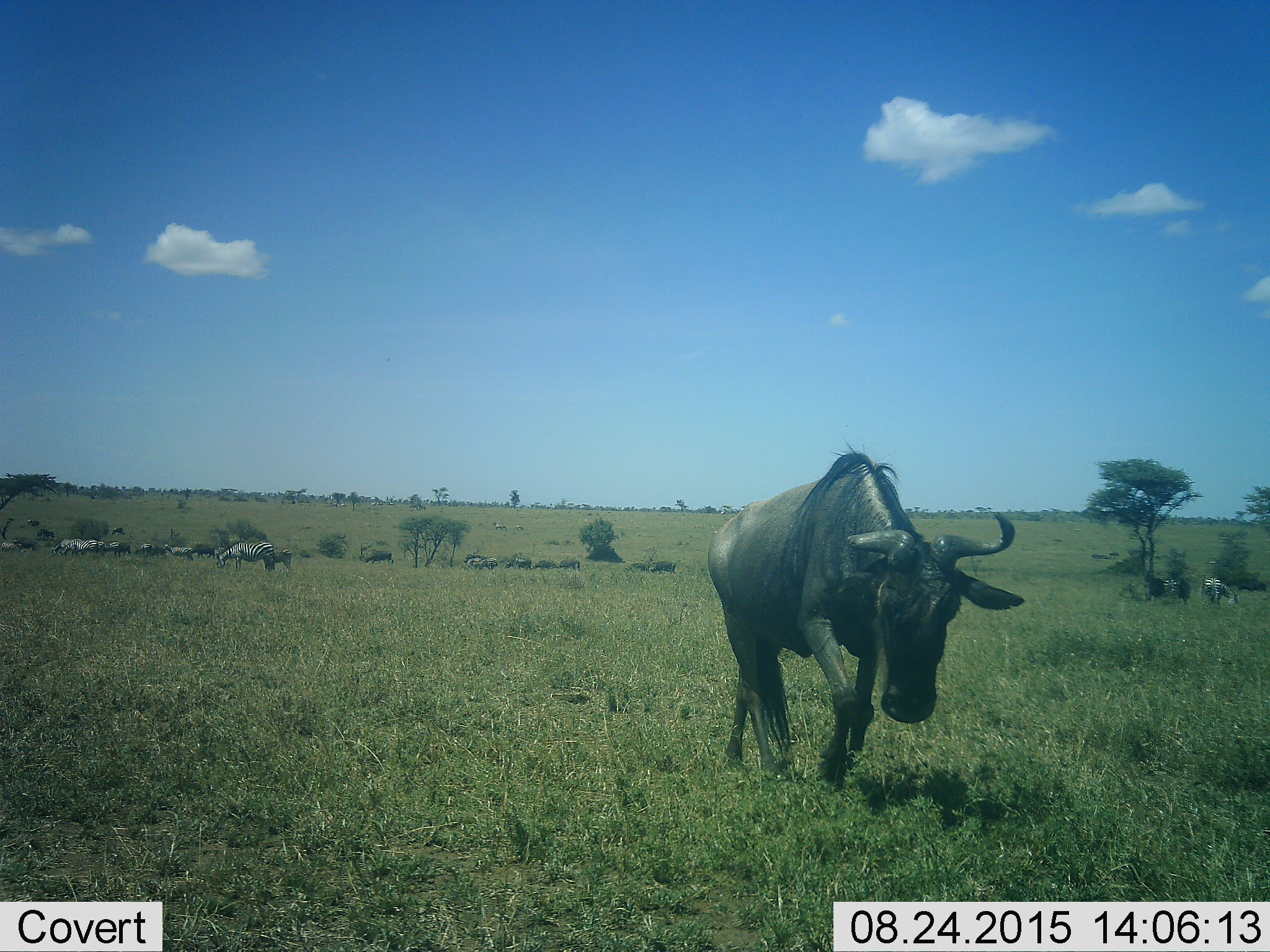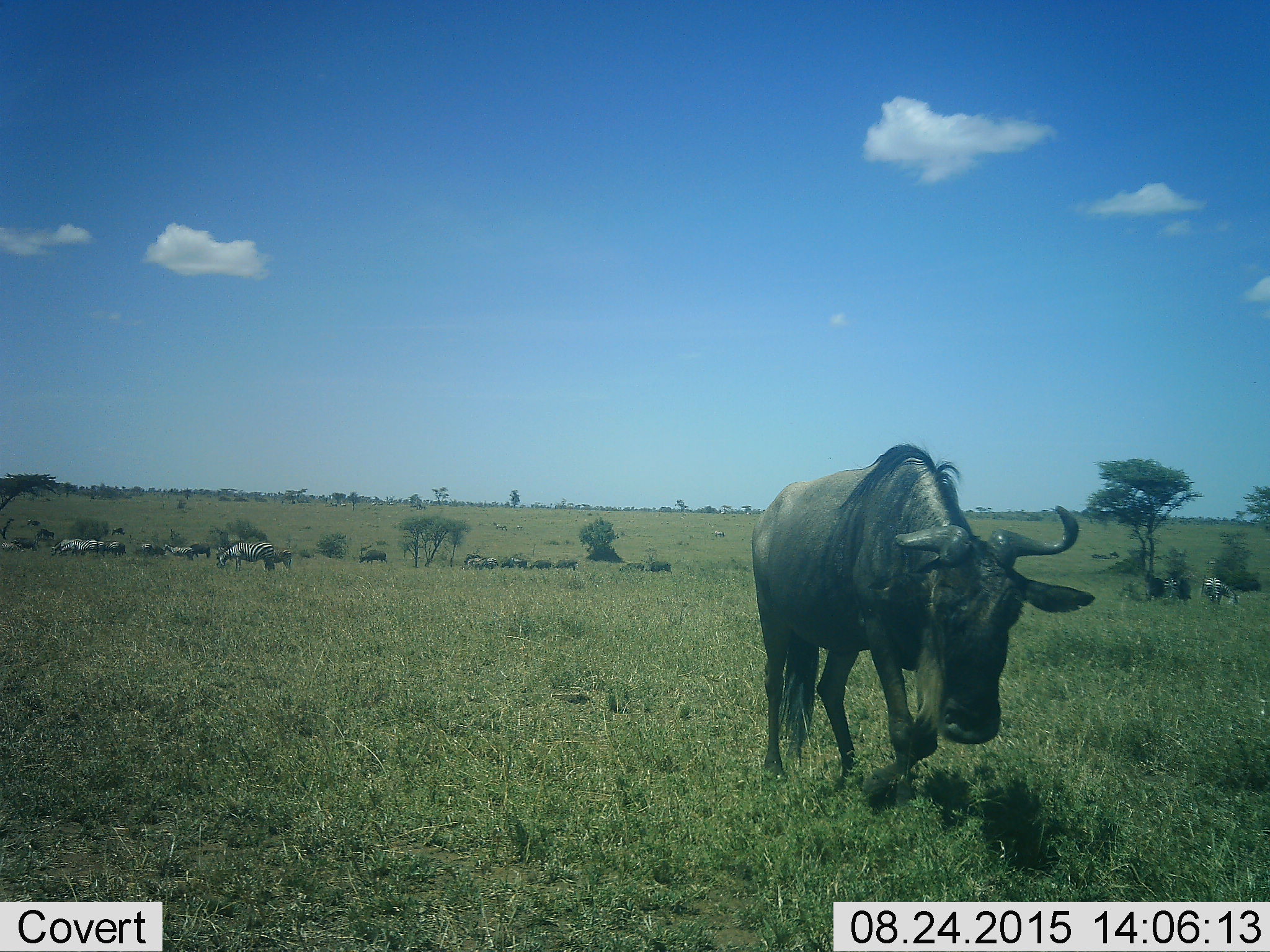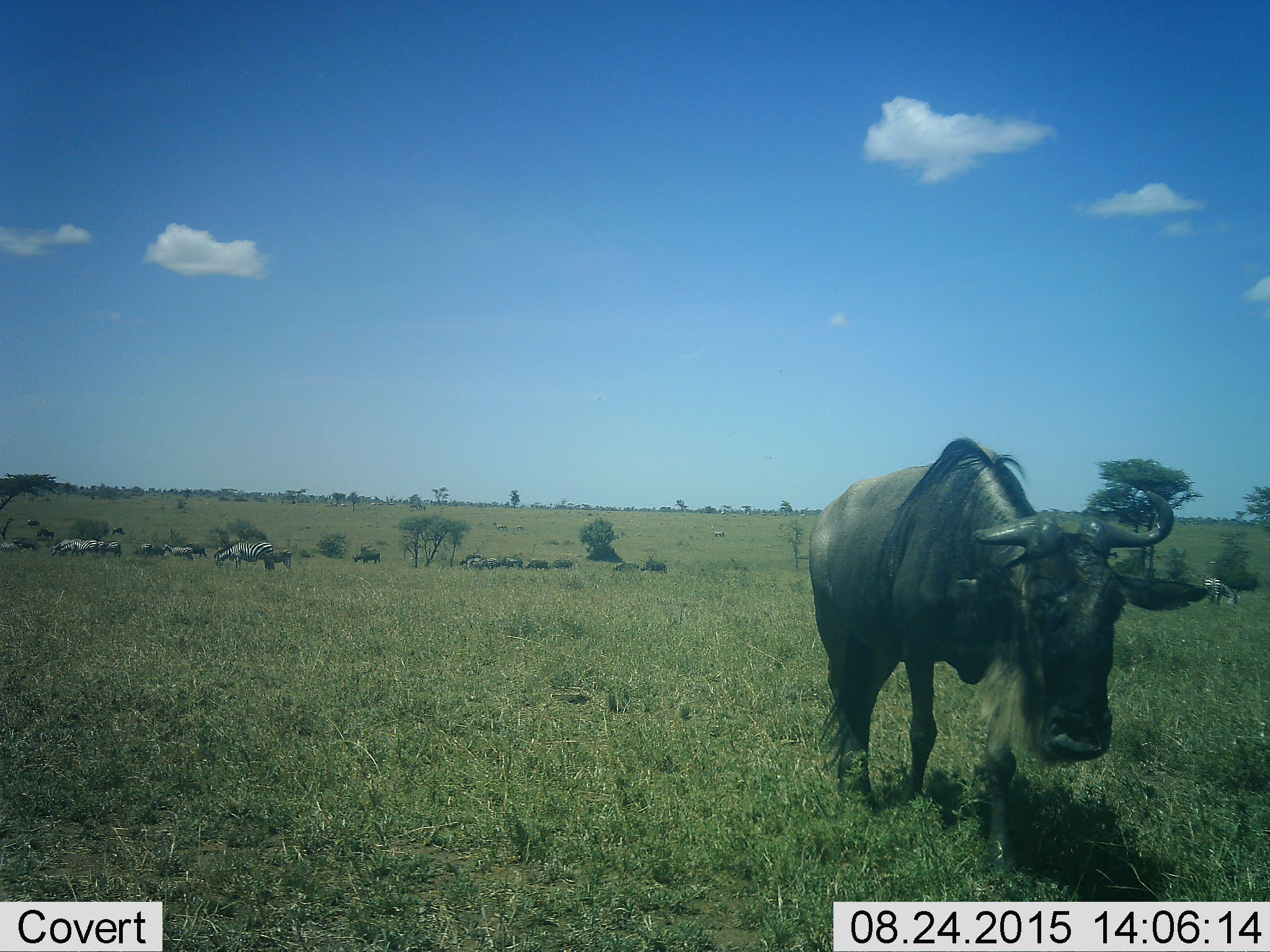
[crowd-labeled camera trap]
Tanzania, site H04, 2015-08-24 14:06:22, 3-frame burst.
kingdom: Animalia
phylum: Chordata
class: Mammalia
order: Artiodactyla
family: Bovidae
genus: Connochaetes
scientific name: Connochaetes taurinus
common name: blue wildebeest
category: wildebeest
Wildebeest (blue wildebeest) (Connochaetes taurinus), count 11-50. Behavior (volunteer vote fractions): standing 33%, resting 0%, moving 67%, interacting 0%. Young present (vote fraction): 0%. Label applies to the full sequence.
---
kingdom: Animalia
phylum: Chordata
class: Mammalia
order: Perissodactyla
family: Equidae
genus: Equus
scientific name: Equus quagga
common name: plains zebra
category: zebra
Zebra (plains zebra) (Equus quagga), count 11-50. Behavior (volunteer vote fractions): standing 60%, resting 10%, moving 40%, interacting 10%. Young present (vote fraction): 20%. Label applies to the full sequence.